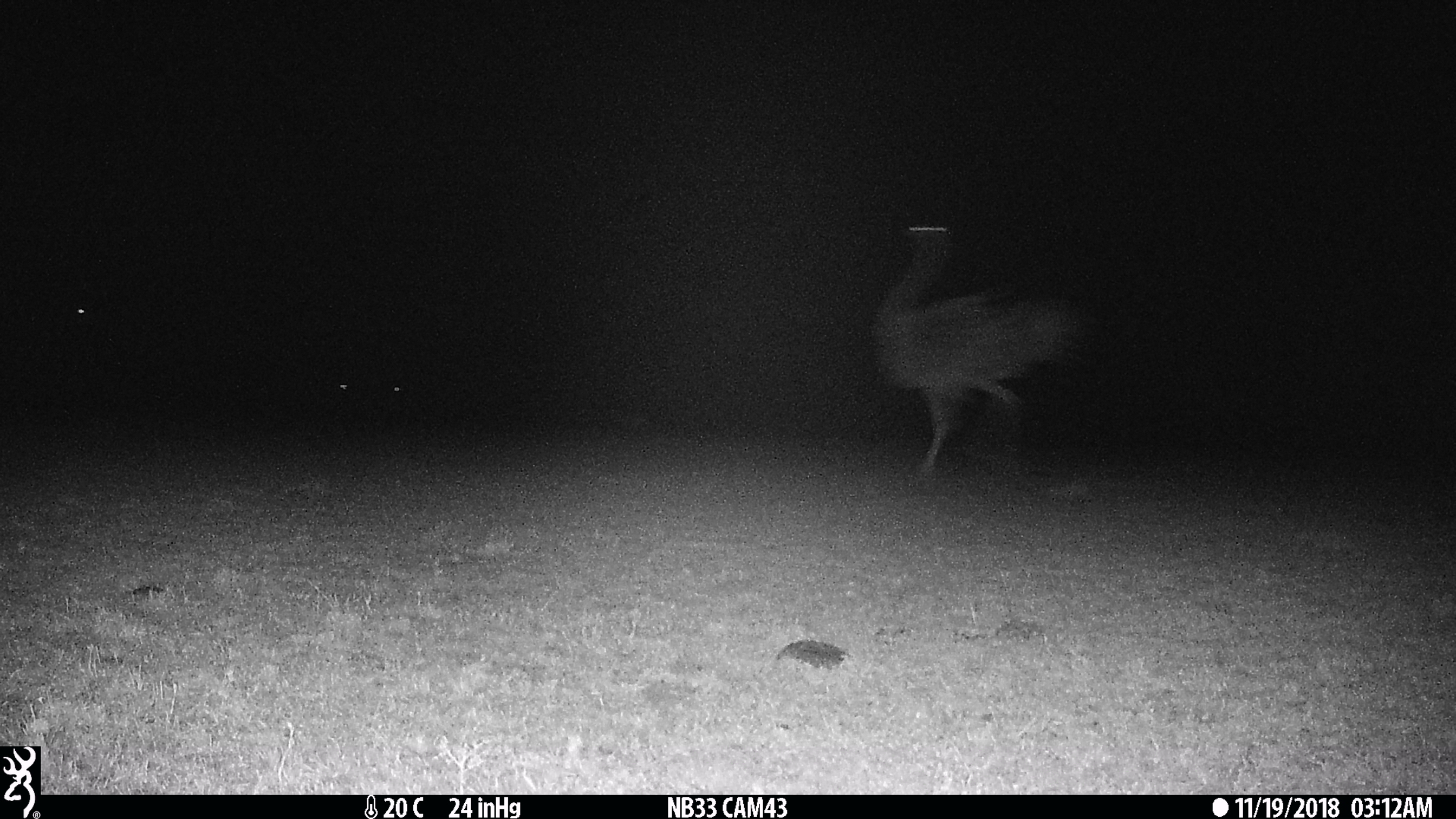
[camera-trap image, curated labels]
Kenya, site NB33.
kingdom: Animalia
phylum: Chordata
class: Aves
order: Struthioniformes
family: Struthionidae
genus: Struthio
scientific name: Struthio camelus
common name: ostrich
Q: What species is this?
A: Ostrich (Struthio camelus).